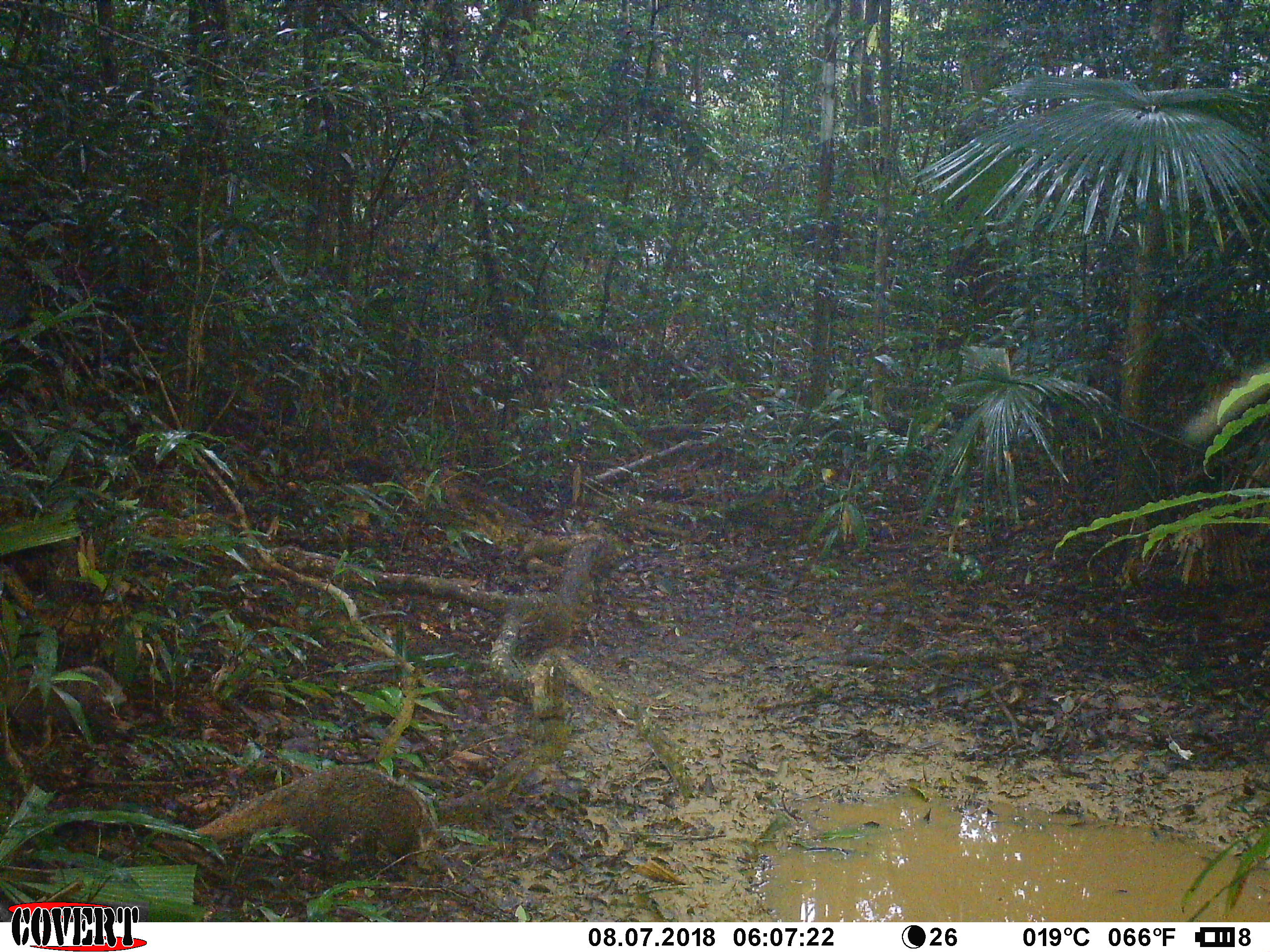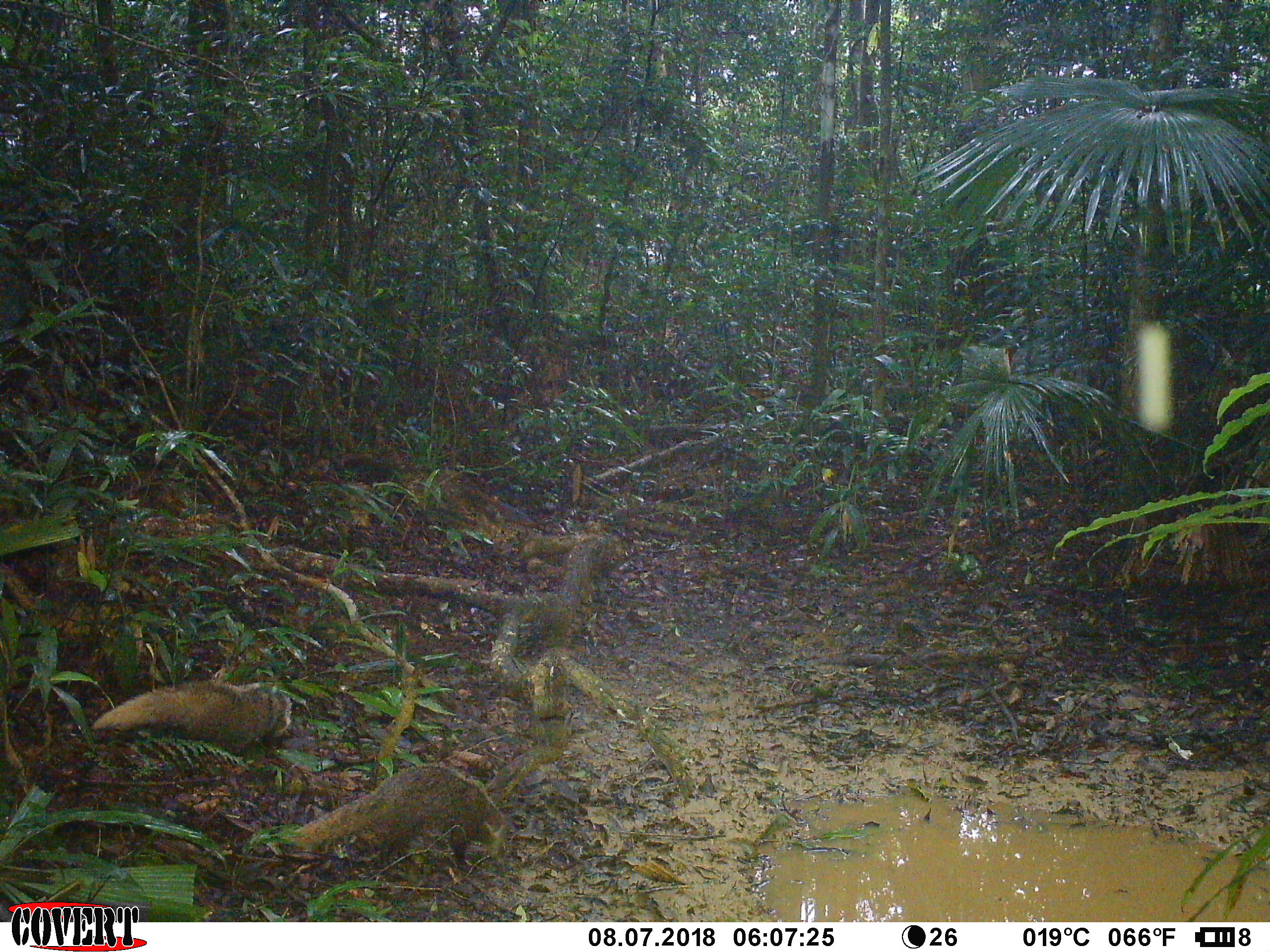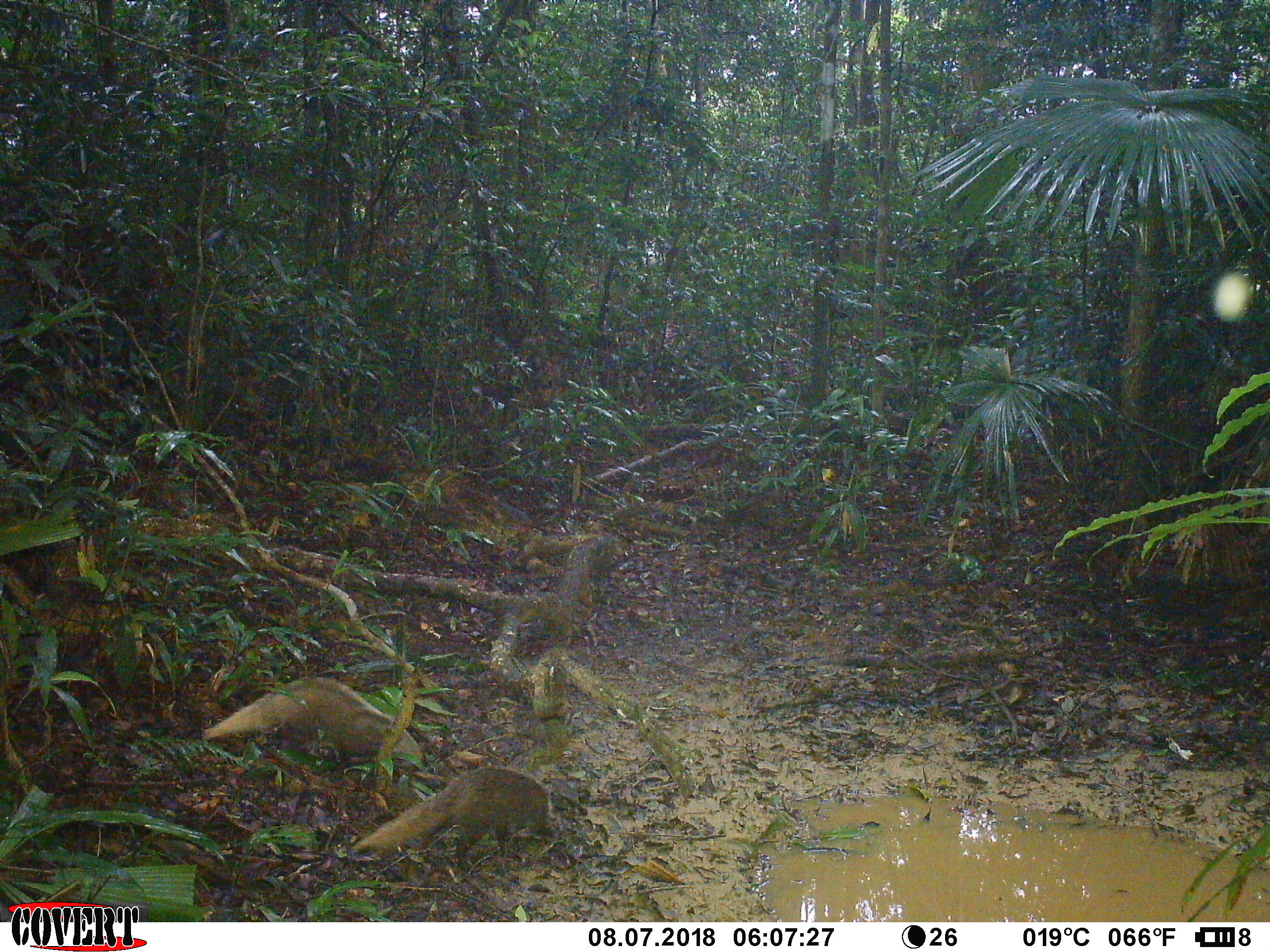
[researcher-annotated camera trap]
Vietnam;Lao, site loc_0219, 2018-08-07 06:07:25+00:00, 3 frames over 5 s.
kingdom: Animalia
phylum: Chordata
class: Mammalia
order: Carnivora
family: Herpestidae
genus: Urva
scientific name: Urva urva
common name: crab-eating mongoose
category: crab eating mongoose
Crab eating mongoose (crab-eating mongoose) (Urva urva). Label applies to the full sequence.